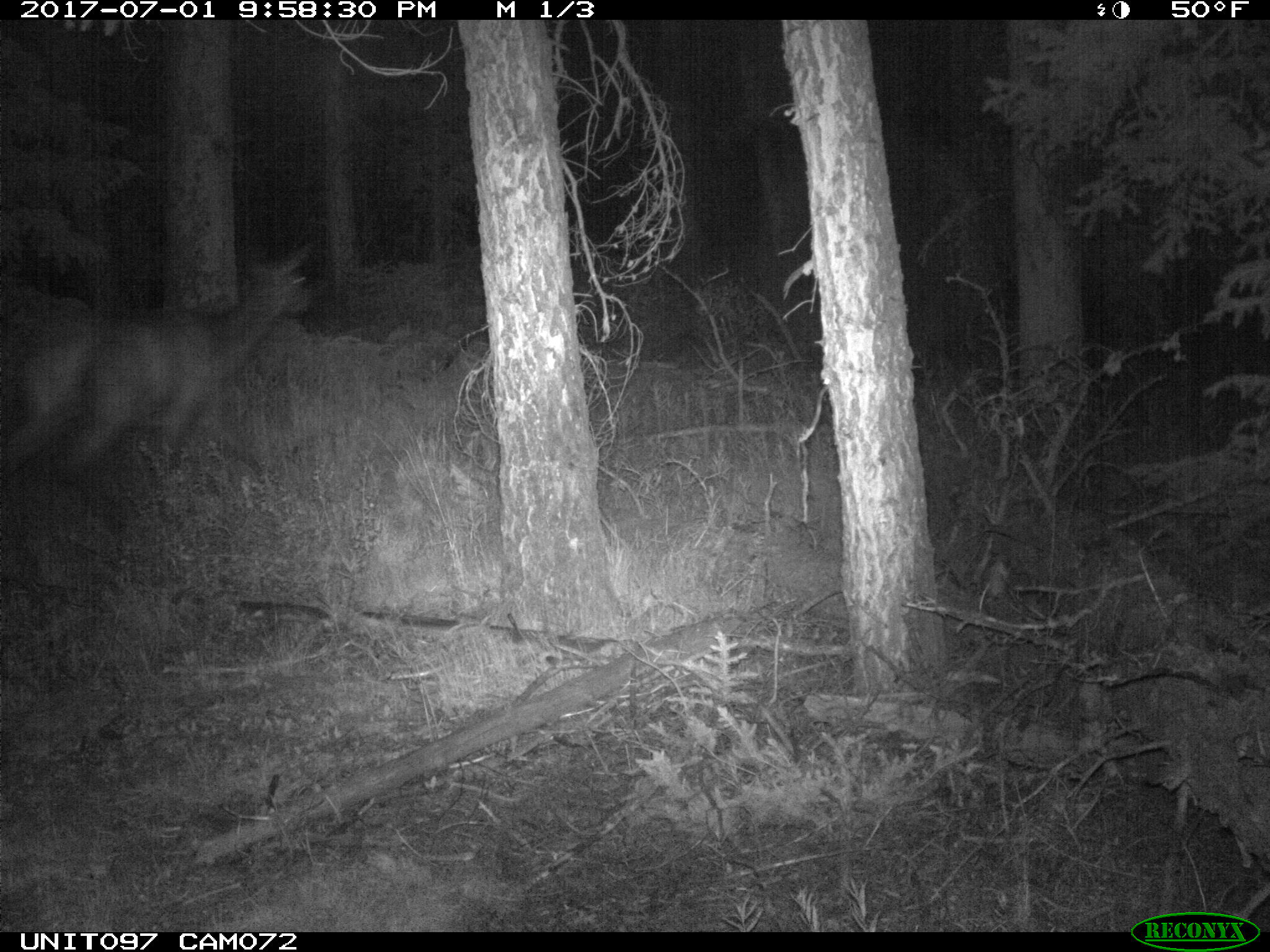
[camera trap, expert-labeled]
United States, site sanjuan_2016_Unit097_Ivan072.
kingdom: Animalia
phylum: Chordata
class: Mammalia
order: Artiodactyla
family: Cervidae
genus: Cervus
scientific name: Cervus elaphus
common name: red deer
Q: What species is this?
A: Cervus elaphus (red deer).